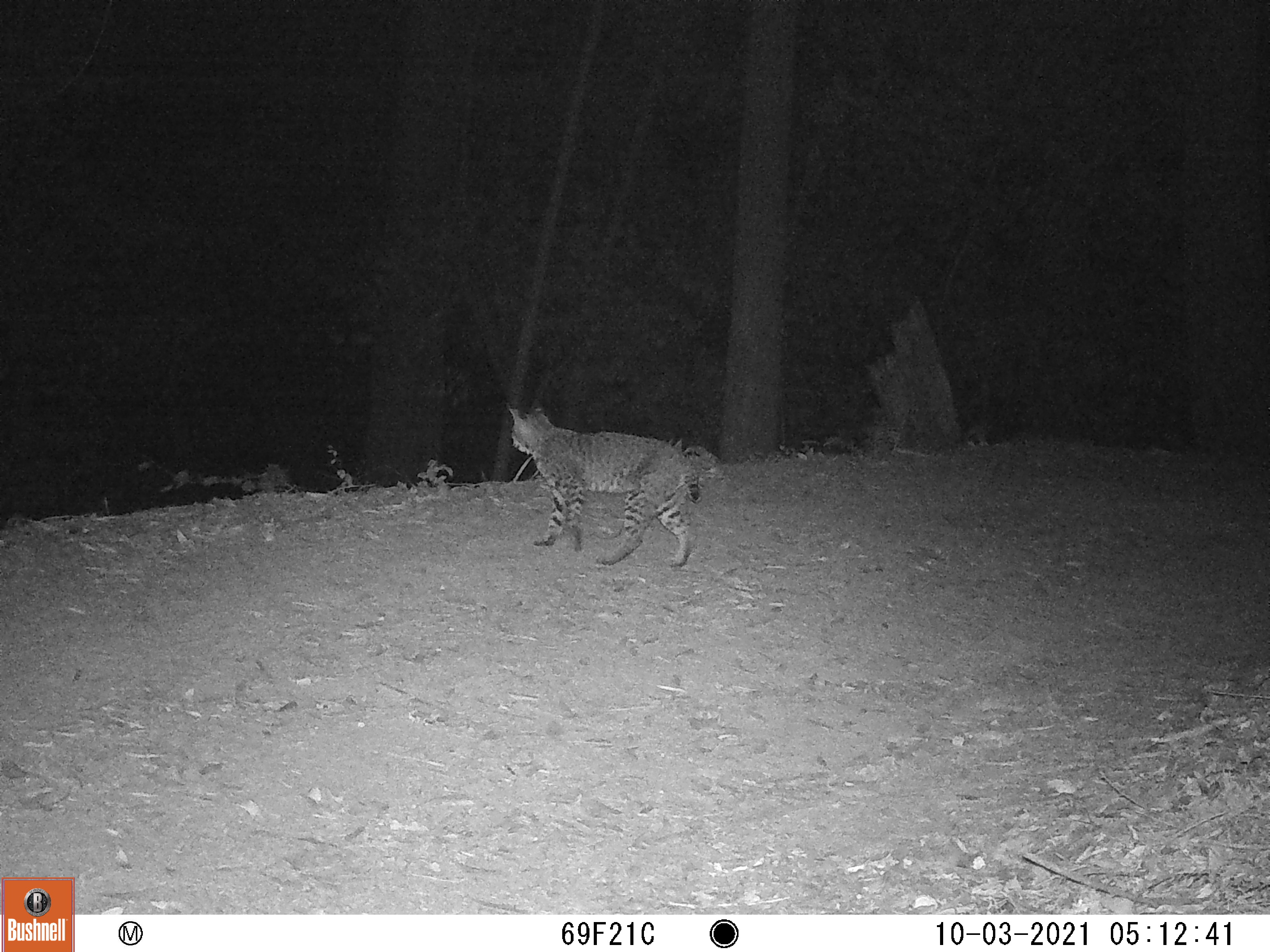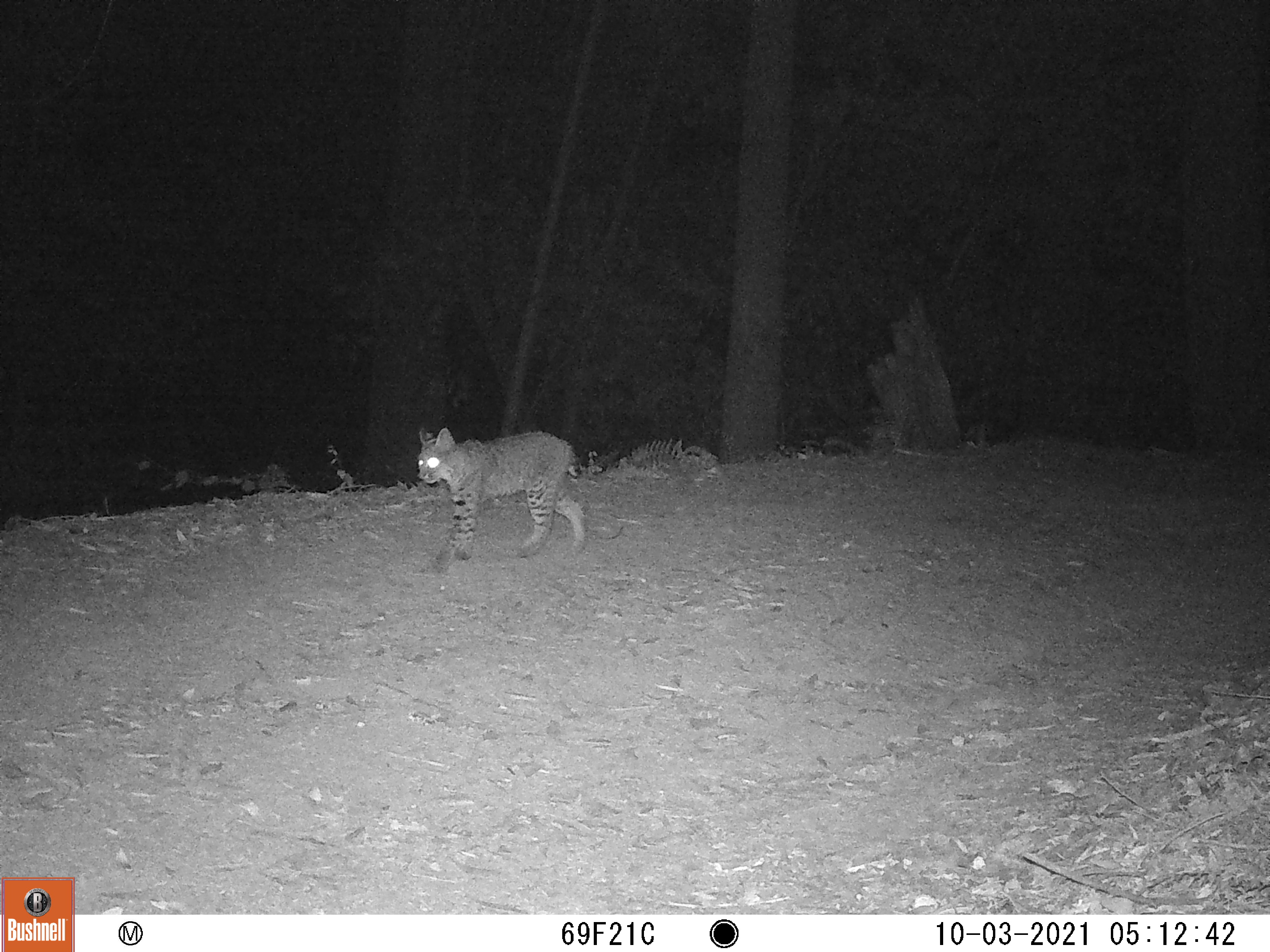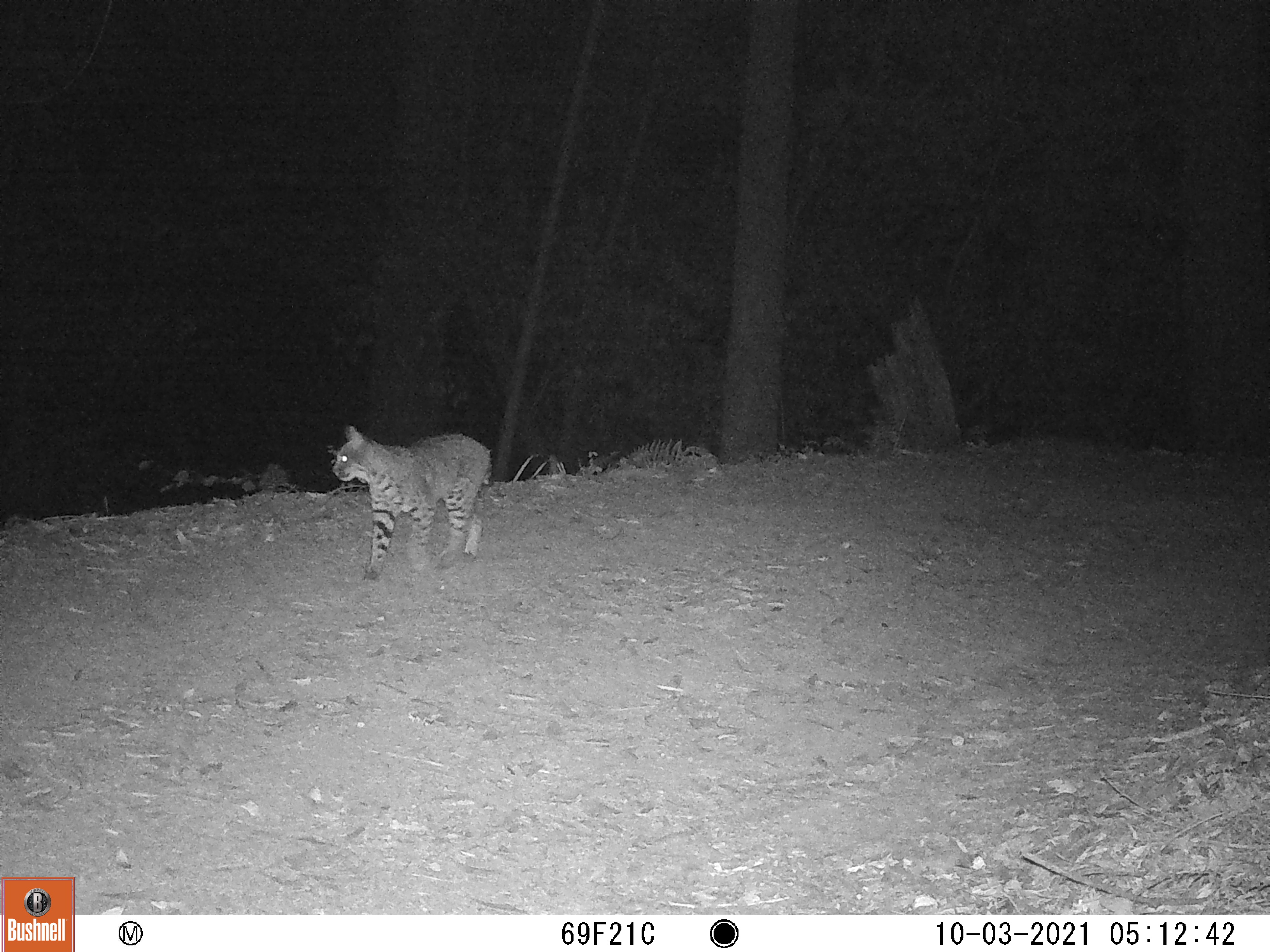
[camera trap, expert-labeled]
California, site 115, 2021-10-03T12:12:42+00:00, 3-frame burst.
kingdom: Animalia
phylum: Chordata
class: Mammalia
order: Carnivora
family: Felidae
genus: Lynx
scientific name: Lynx rufus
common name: bobcat